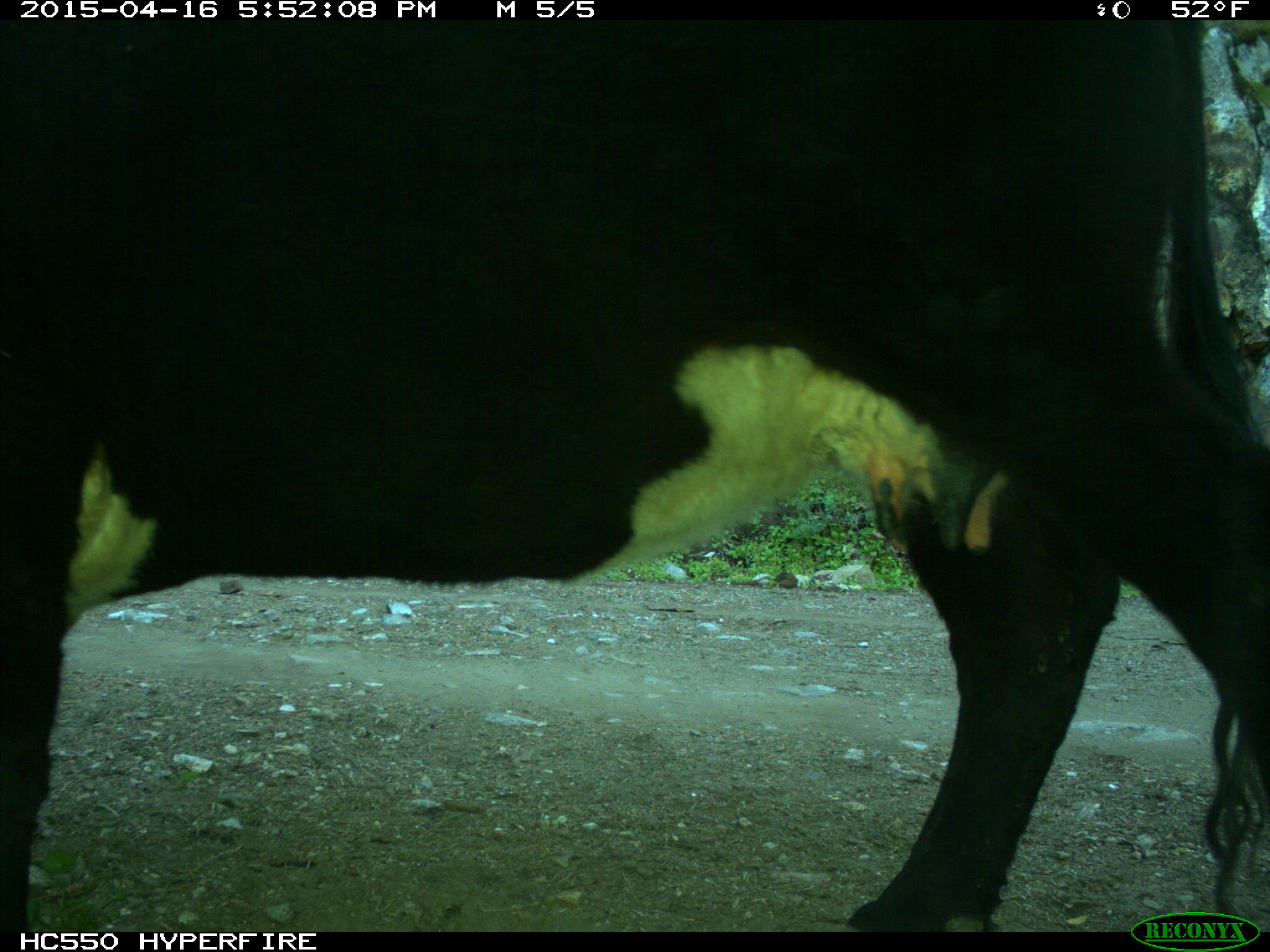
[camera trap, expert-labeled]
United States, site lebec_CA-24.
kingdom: Animalia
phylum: Chordata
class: Mammalia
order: Artiodactyla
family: Bovidae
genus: Bos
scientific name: Bos taurus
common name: domestic cow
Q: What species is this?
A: Bos taurus (domestic cow).